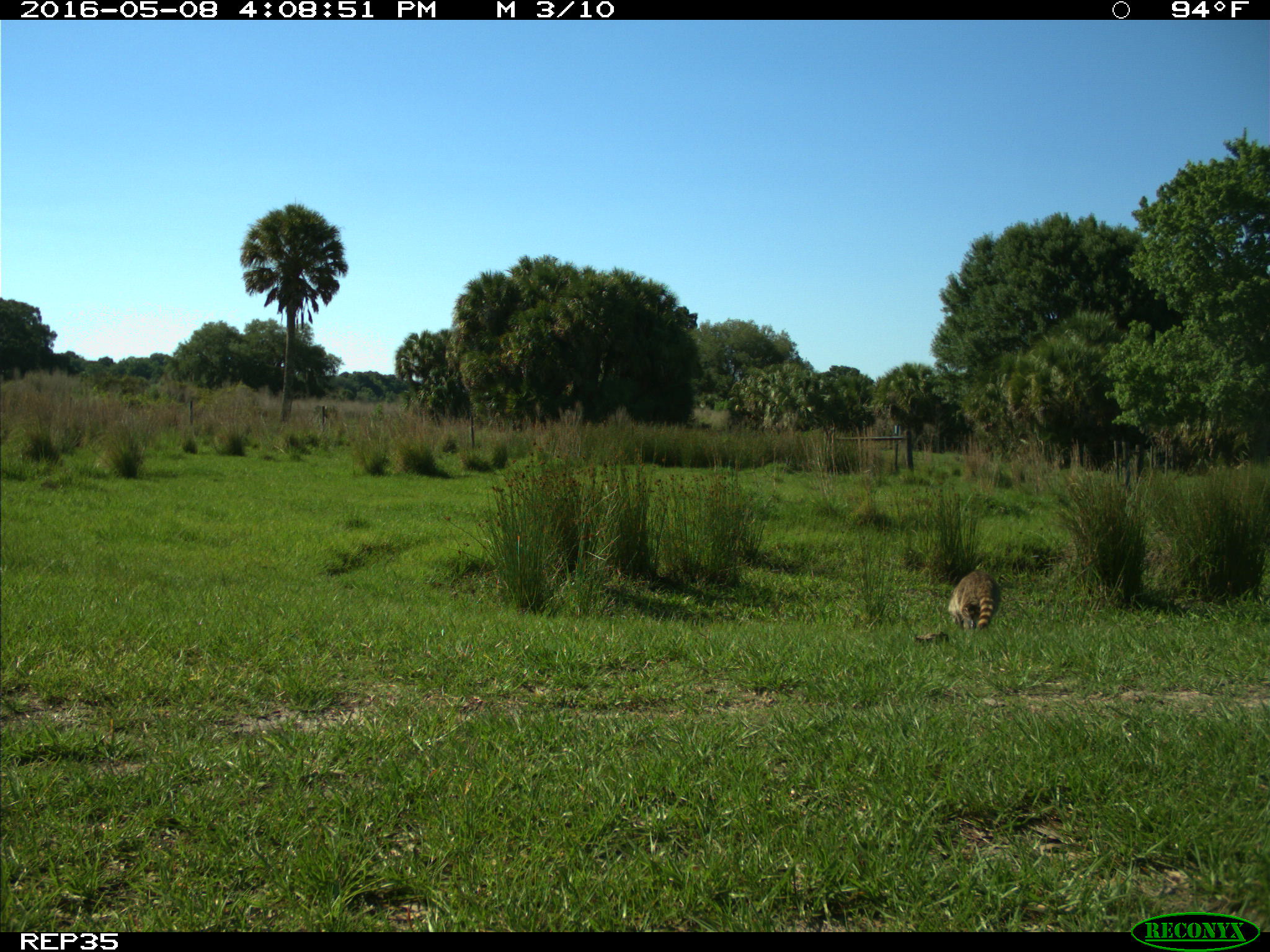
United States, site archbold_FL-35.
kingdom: Animalia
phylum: Chordata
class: Mammalia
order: Carnivora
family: Procyonidae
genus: Procyon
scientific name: Procyon lotor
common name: common raccoon